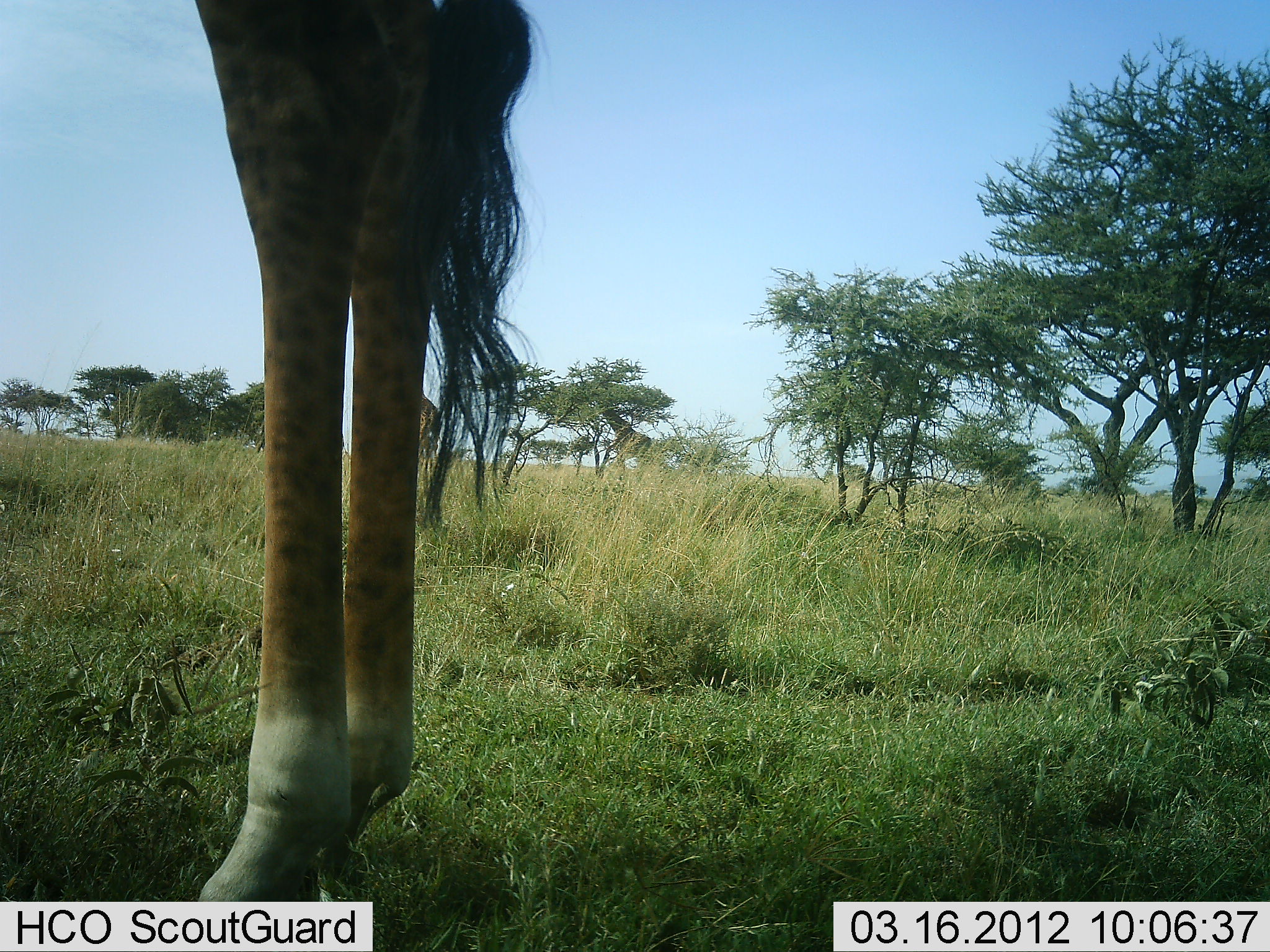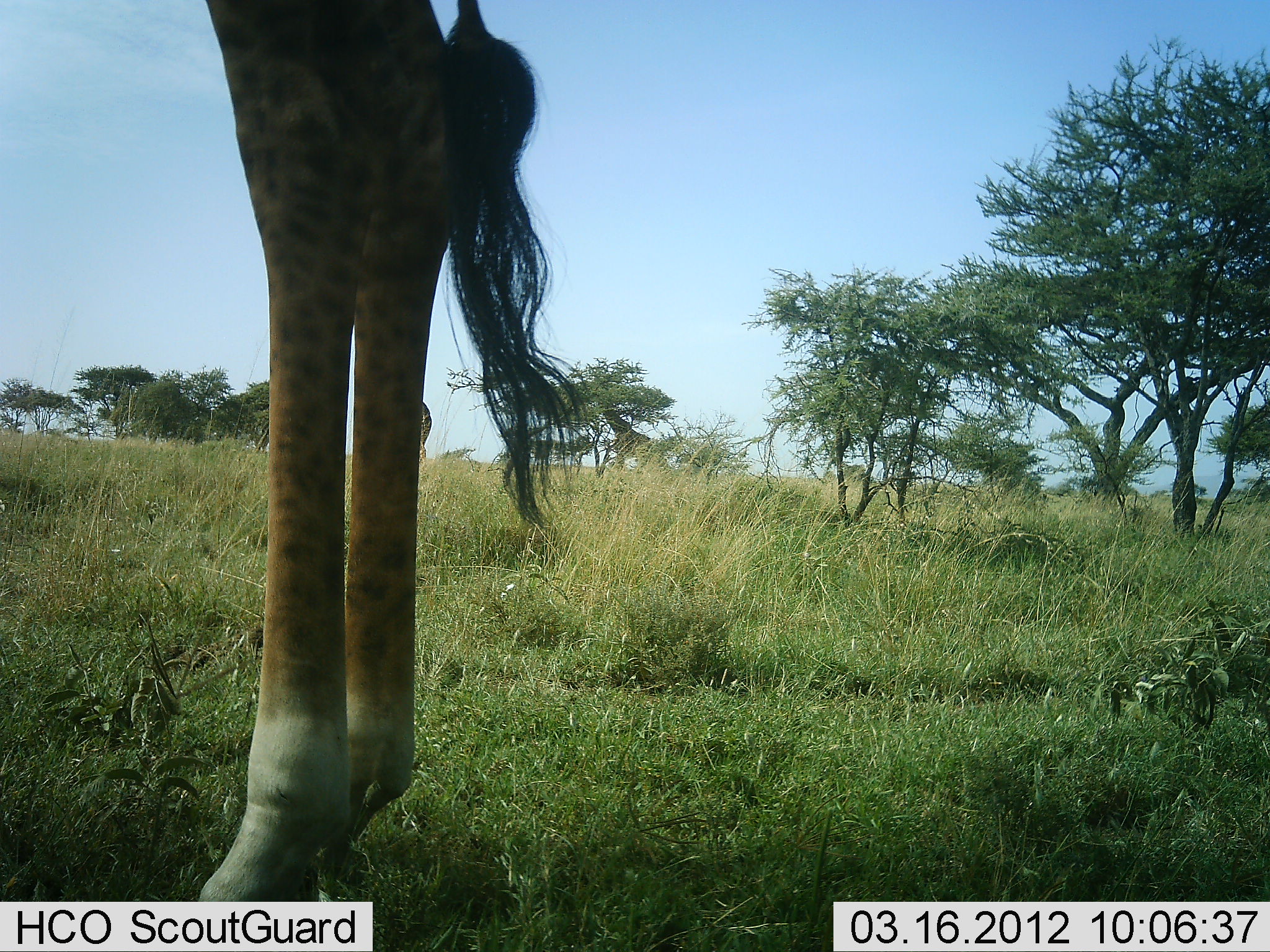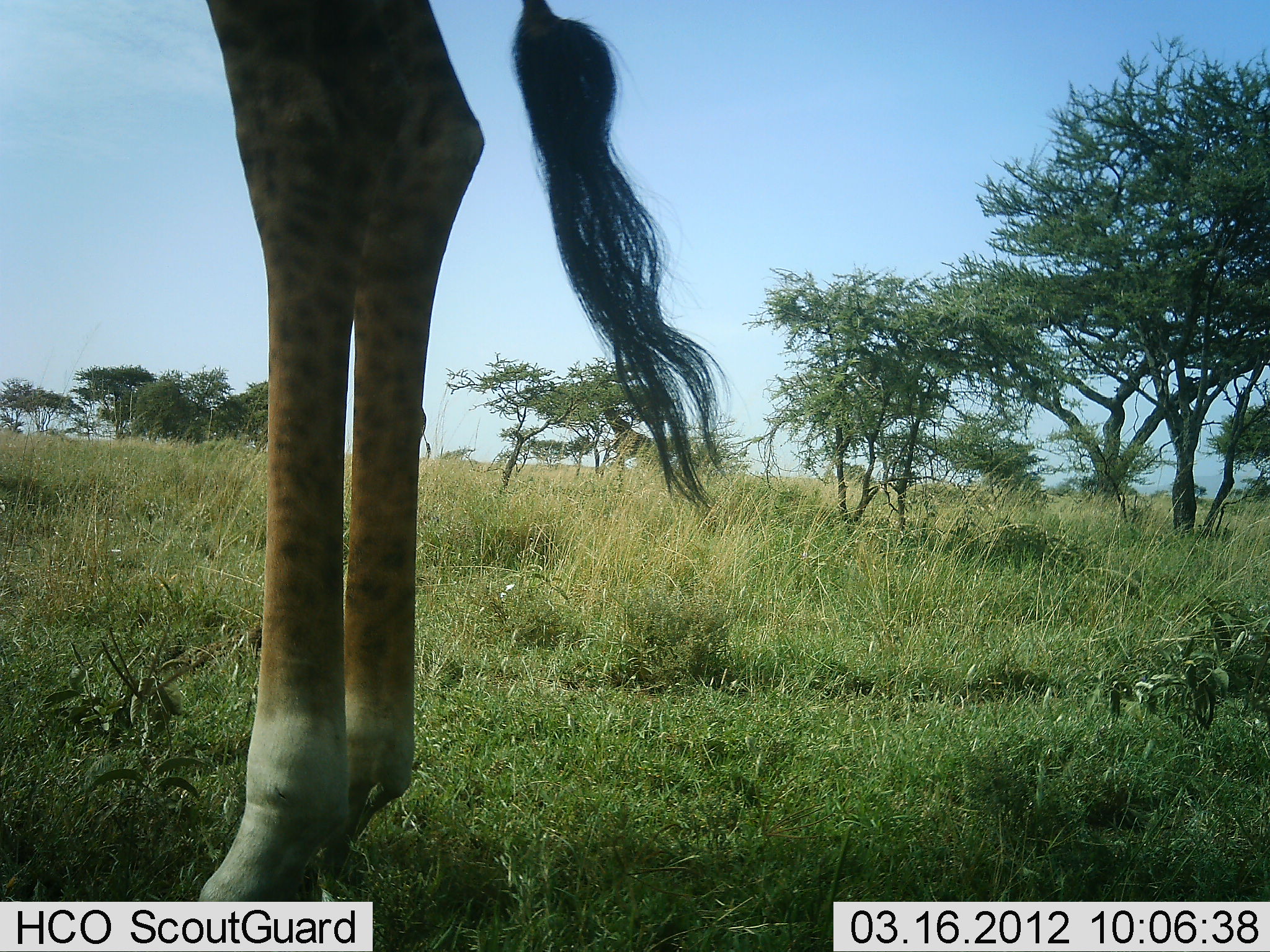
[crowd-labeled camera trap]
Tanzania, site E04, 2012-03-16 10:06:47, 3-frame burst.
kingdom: Animalia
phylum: Chordata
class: Mammalia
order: Artiodactyla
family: Giraffidae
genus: Giraffa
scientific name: Giraffa camelopardalis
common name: giraffe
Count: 1.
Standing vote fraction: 100%.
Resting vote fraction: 0%.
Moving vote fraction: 4%.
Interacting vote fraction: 0%.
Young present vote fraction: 0%.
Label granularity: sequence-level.